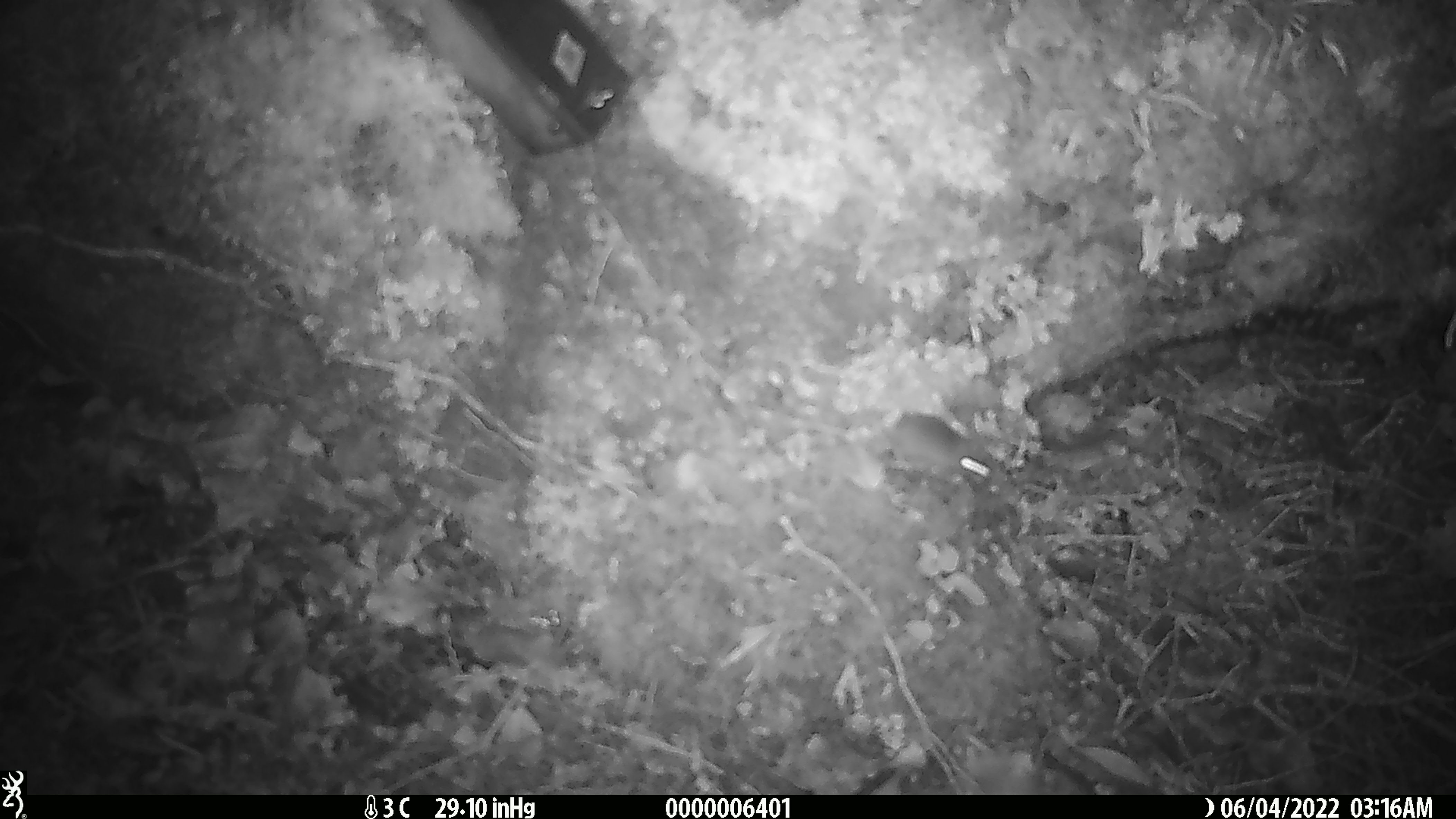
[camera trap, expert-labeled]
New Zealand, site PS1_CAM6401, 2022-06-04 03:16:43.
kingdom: Animalia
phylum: Chordata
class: Mammalia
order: Rodentia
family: Muridae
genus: Mus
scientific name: Mus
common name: mouse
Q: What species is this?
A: Mouse (Mus).